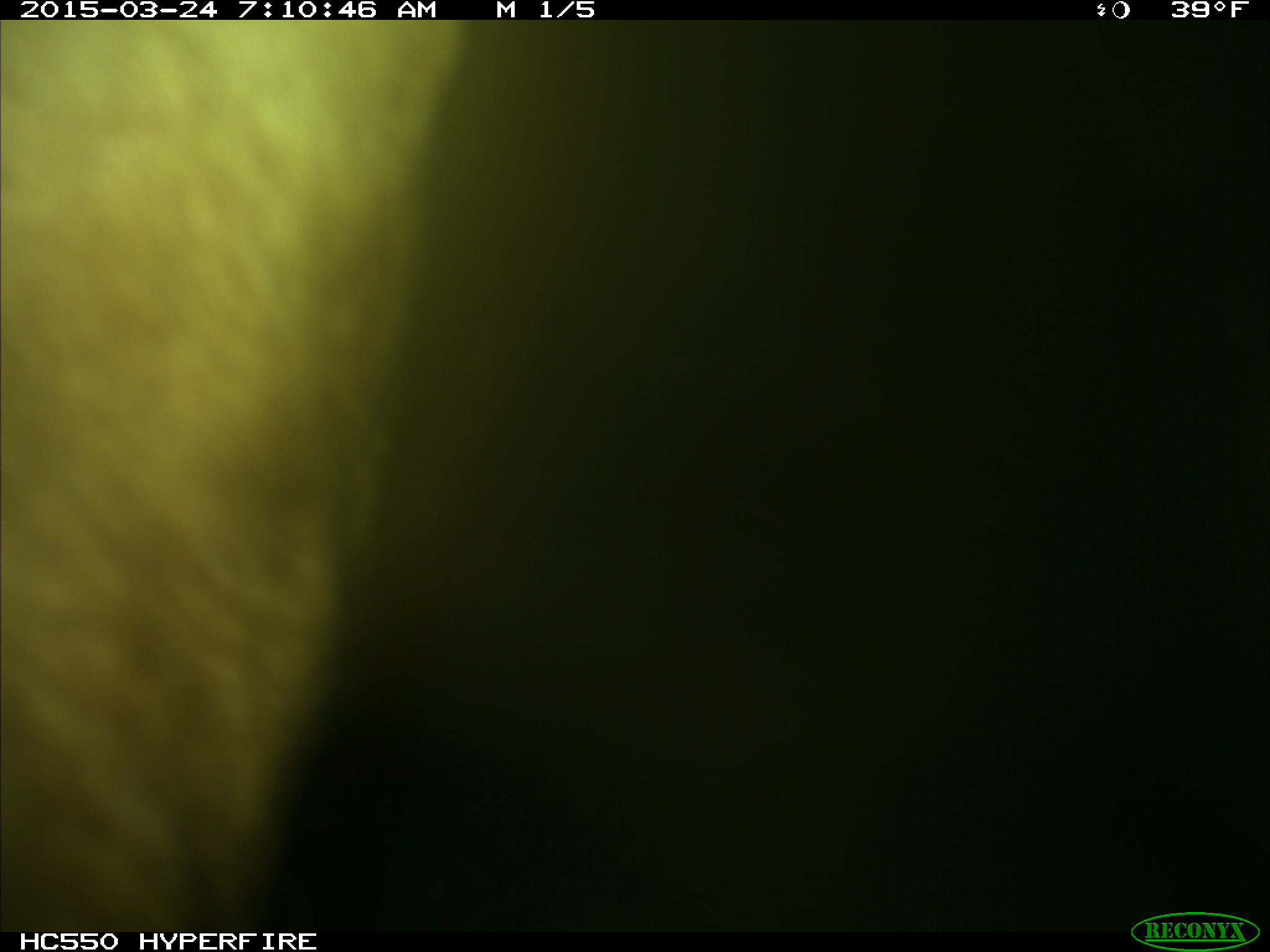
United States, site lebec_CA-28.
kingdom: Animalia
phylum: Chordata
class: Mammalia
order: Artiodactyla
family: Bovidae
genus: Bos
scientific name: Bos taurus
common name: domestic cow